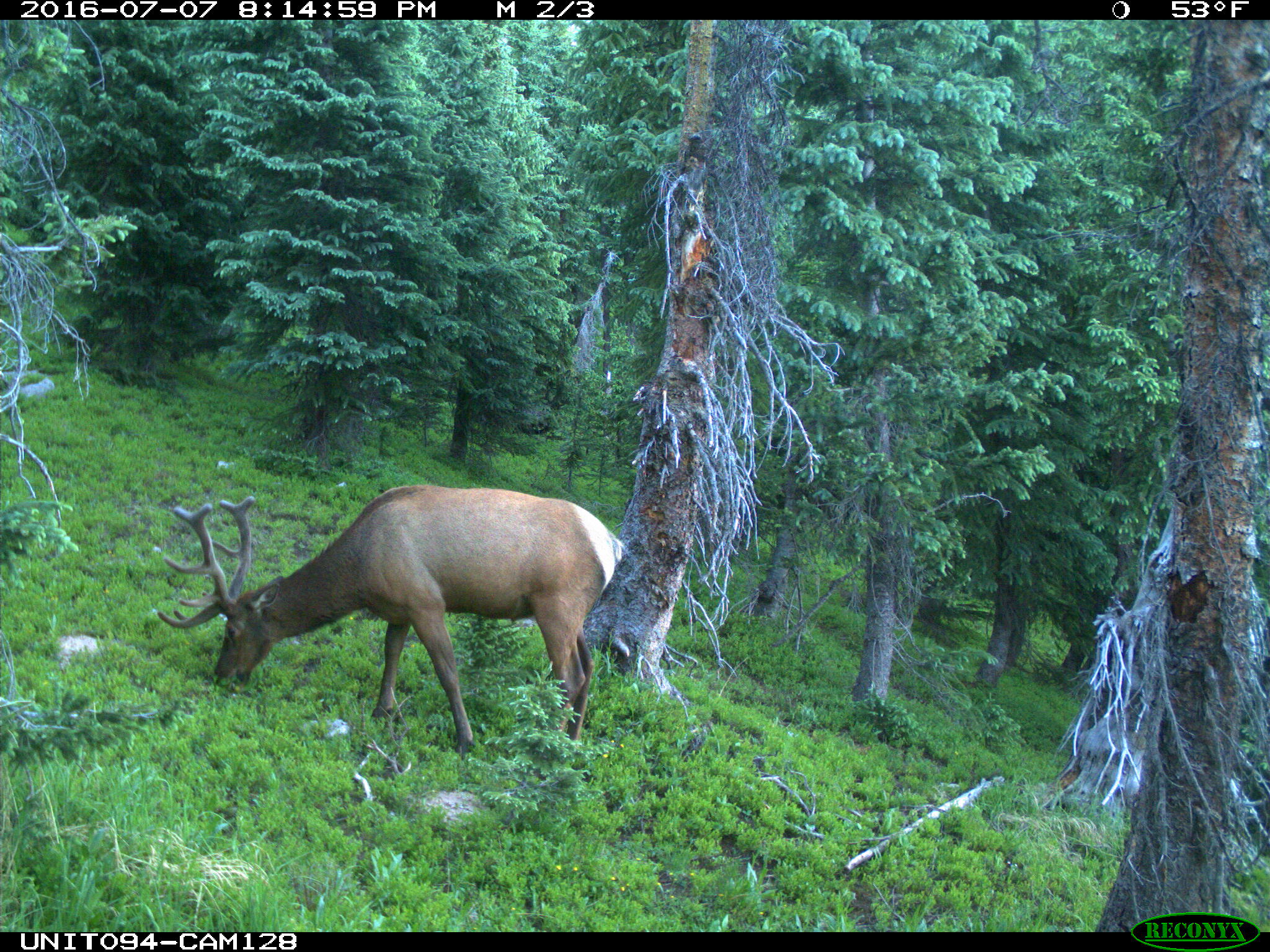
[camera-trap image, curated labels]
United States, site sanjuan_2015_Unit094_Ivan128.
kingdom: Animalia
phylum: Chordata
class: Mammalia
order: Artiodactyla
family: Cervidae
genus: Cervus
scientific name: Cervus elaphus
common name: red deer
Cervus elaphus (red deer).